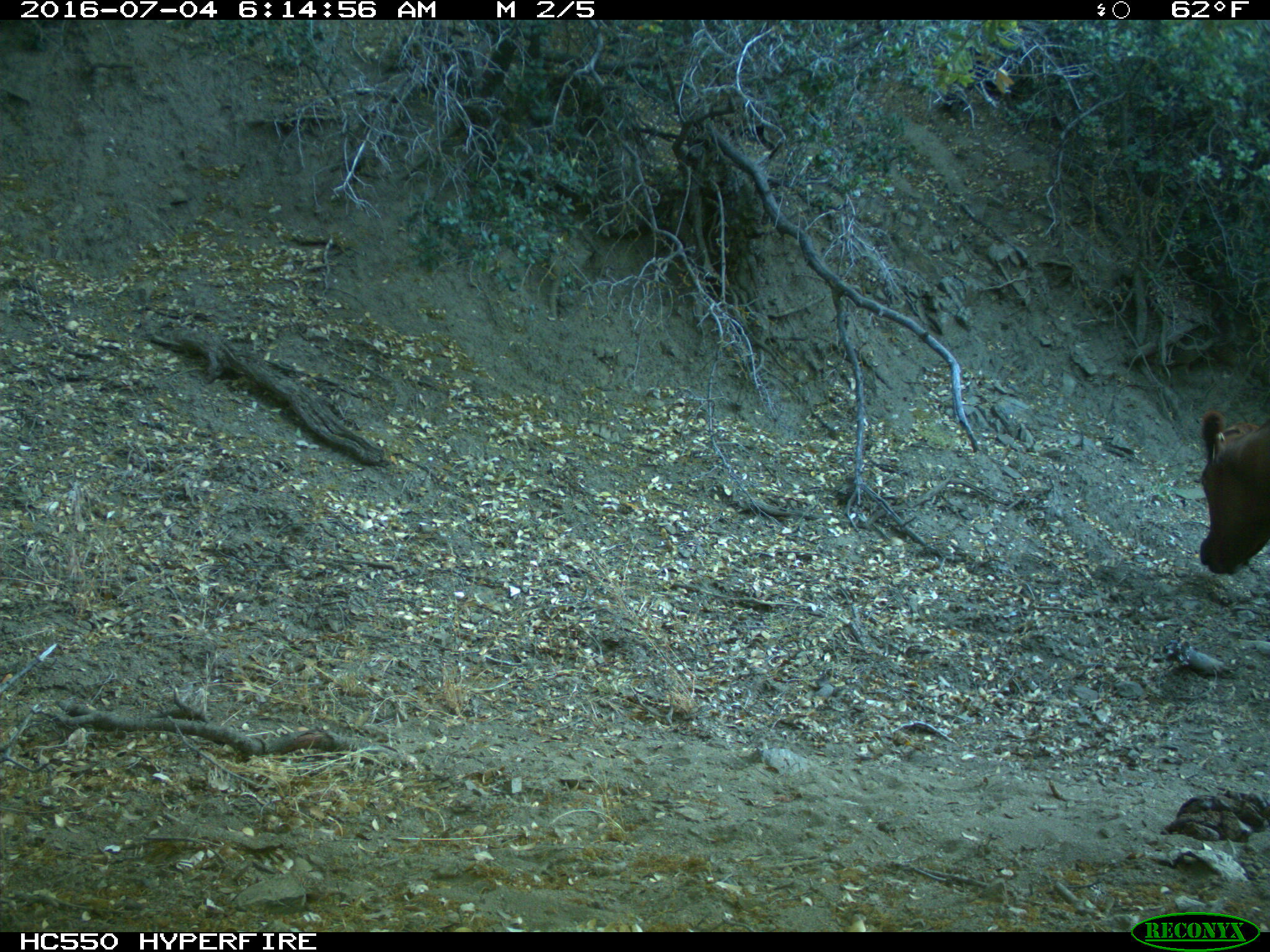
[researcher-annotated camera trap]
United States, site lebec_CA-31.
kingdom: Animalia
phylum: Chordata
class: Mammalia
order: Artiodactyla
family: Bovidae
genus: Bos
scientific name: Bos taurus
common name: domestic cow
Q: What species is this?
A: Bos taurus (domestic cow).